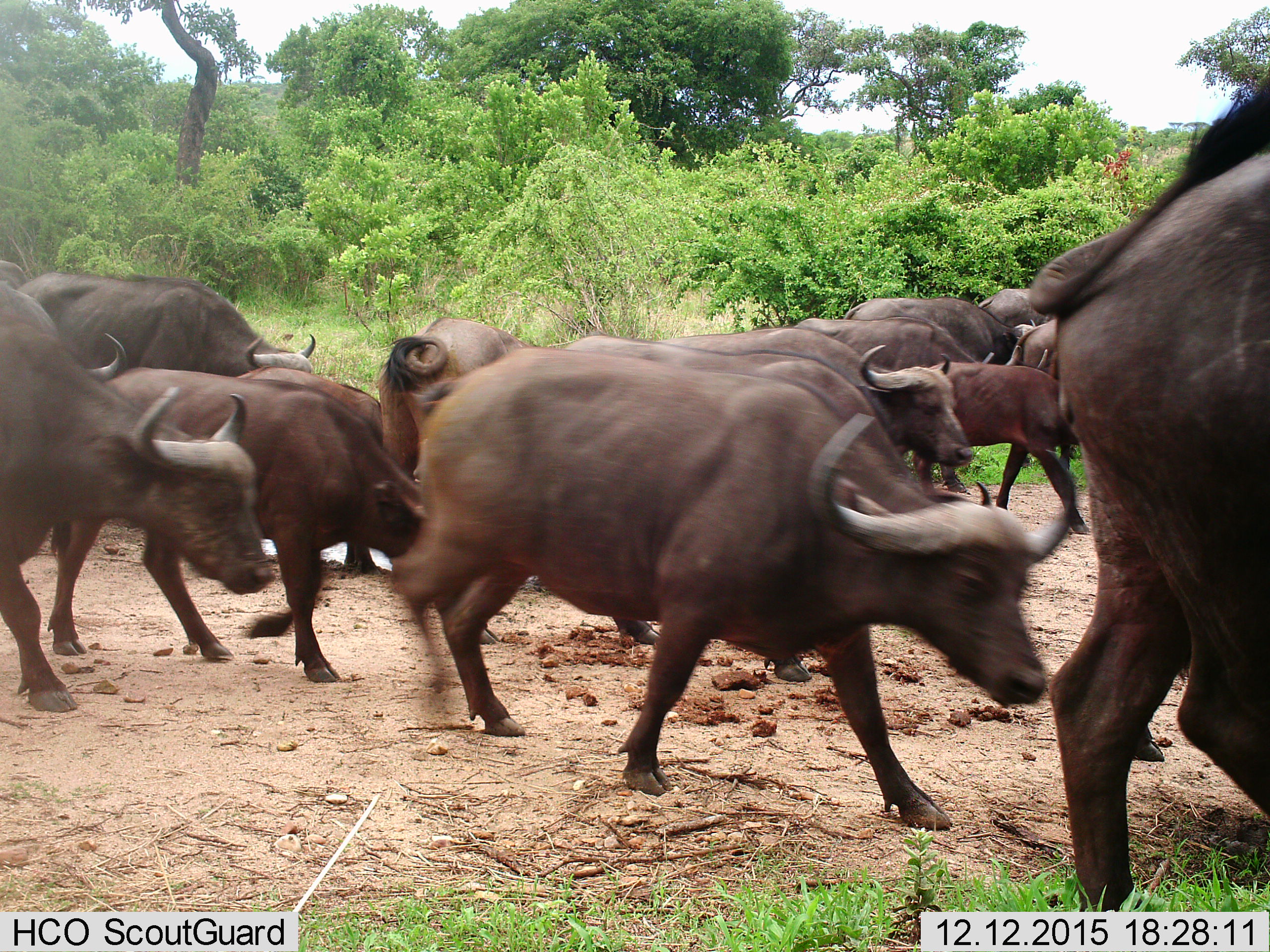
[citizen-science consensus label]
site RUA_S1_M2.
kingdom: Animalia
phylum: Chordata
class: Mammalia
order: Artiodactyla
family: Bovidae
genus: Syncerus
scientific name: Syncerus caffer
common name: african buffalo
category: buffalo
Buffalo (african buffalo) (Syncerus caffer), count 11-50. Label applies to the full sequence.